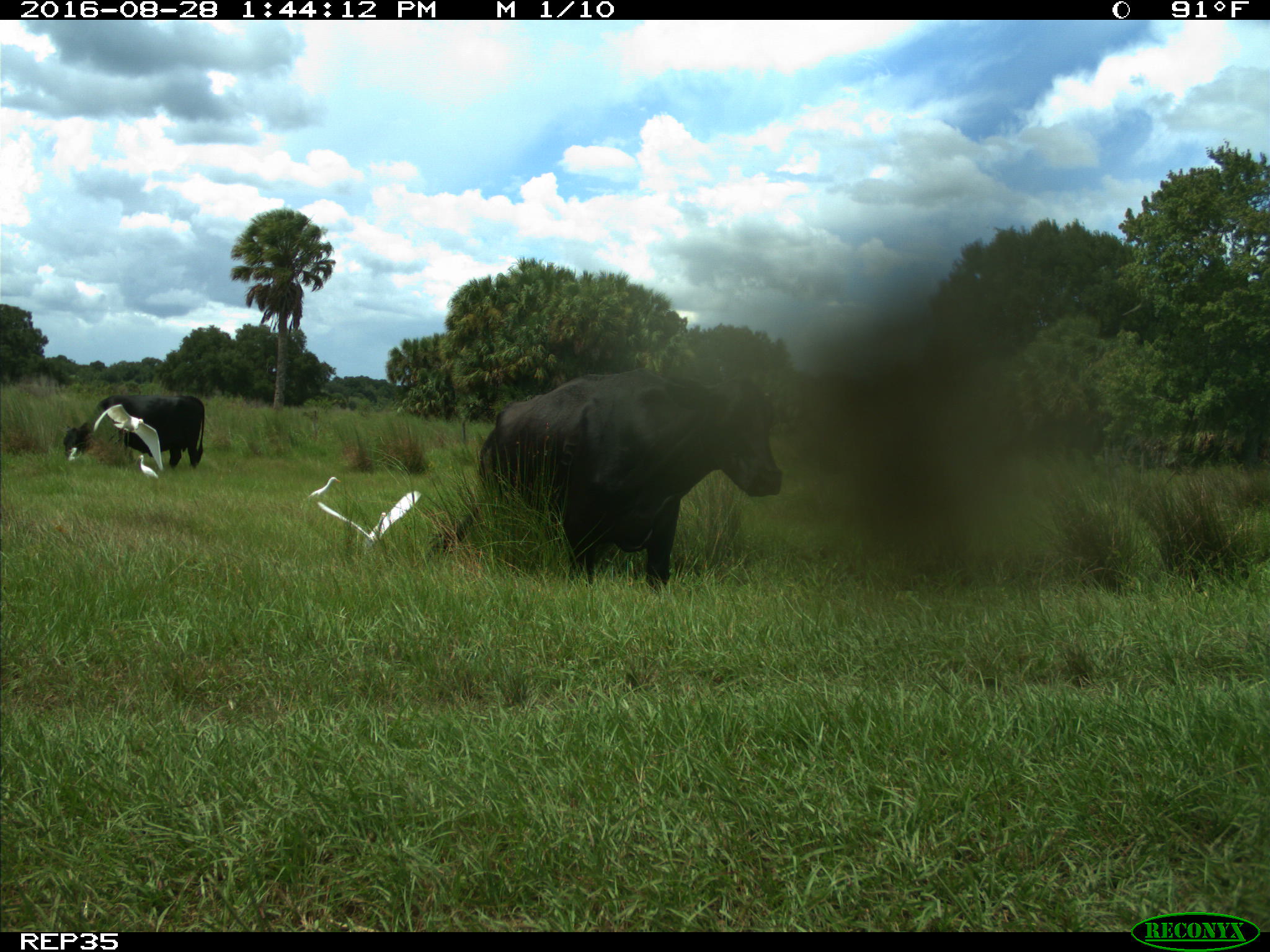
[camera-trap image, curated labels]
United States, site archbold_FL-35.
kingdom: Animalia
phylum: Chordata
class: Mammalia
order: Artiodactyla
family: Bovidae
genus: Bos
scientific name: Bos taurus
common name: domestic cow